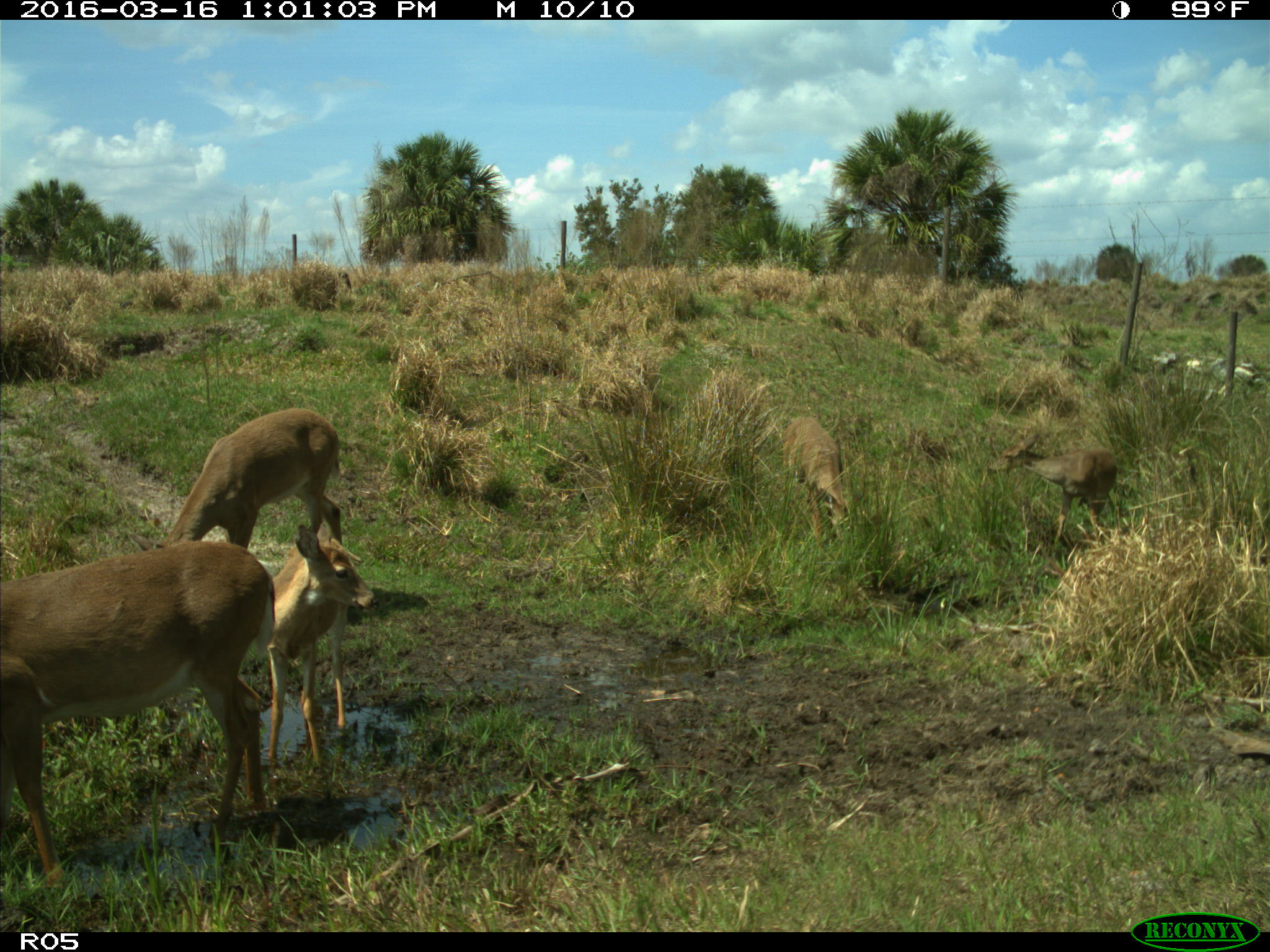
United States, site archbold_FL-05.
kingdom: Animalia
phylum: Chordata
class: Mammalia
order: Artiodactyla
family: Cervidae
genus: Odocoileus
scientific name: Odocoileus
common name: deer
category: unidentified deer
Unidentified deer (deer) (Odocoileus).